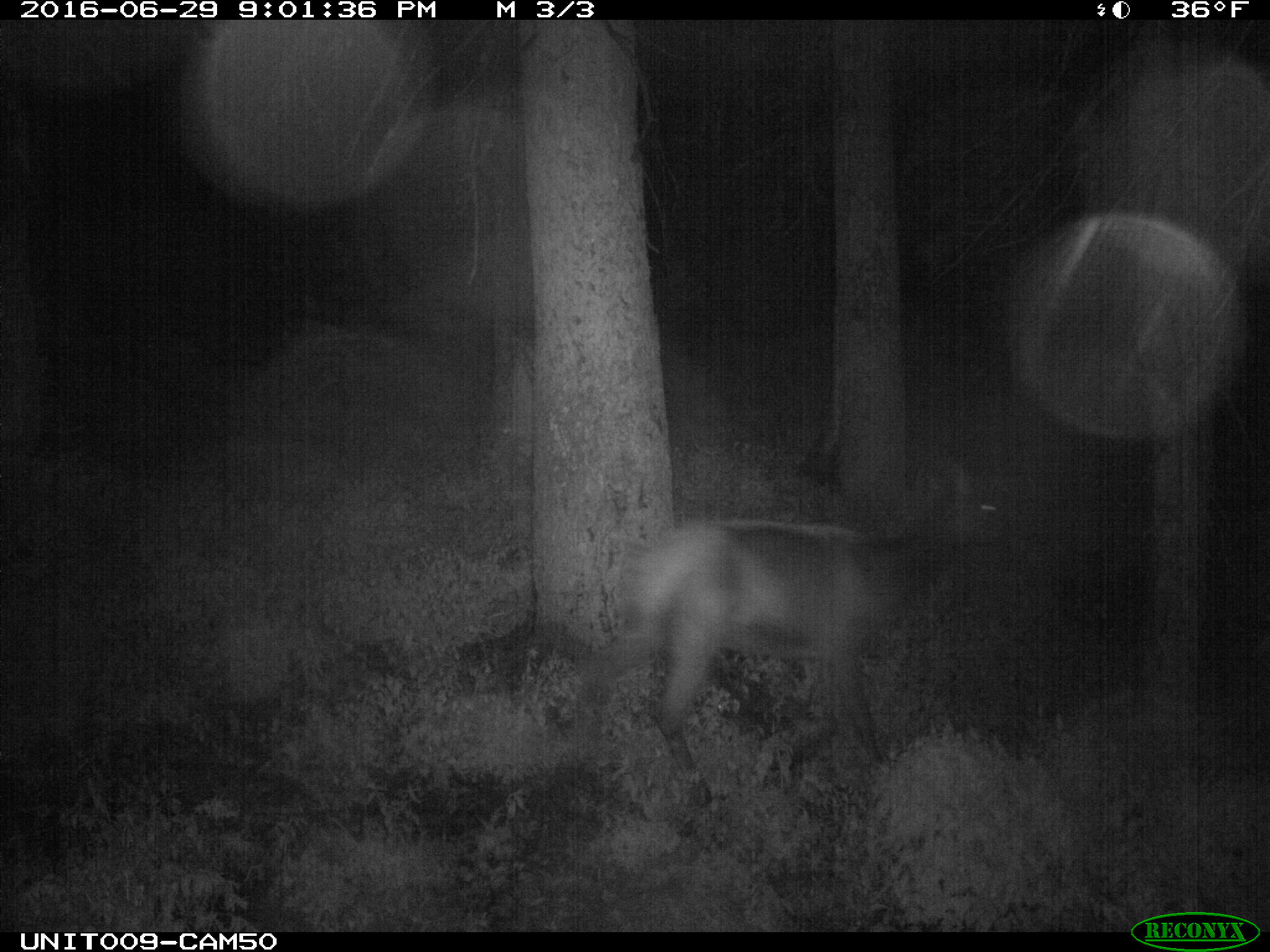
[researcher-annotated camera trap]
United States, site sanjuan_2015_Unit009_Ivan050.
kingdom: Animalia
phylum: Chordata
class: Mammalia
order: Artiodactyla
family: Cervidae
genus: Cervus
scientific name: Cervus elaphus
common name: red deer